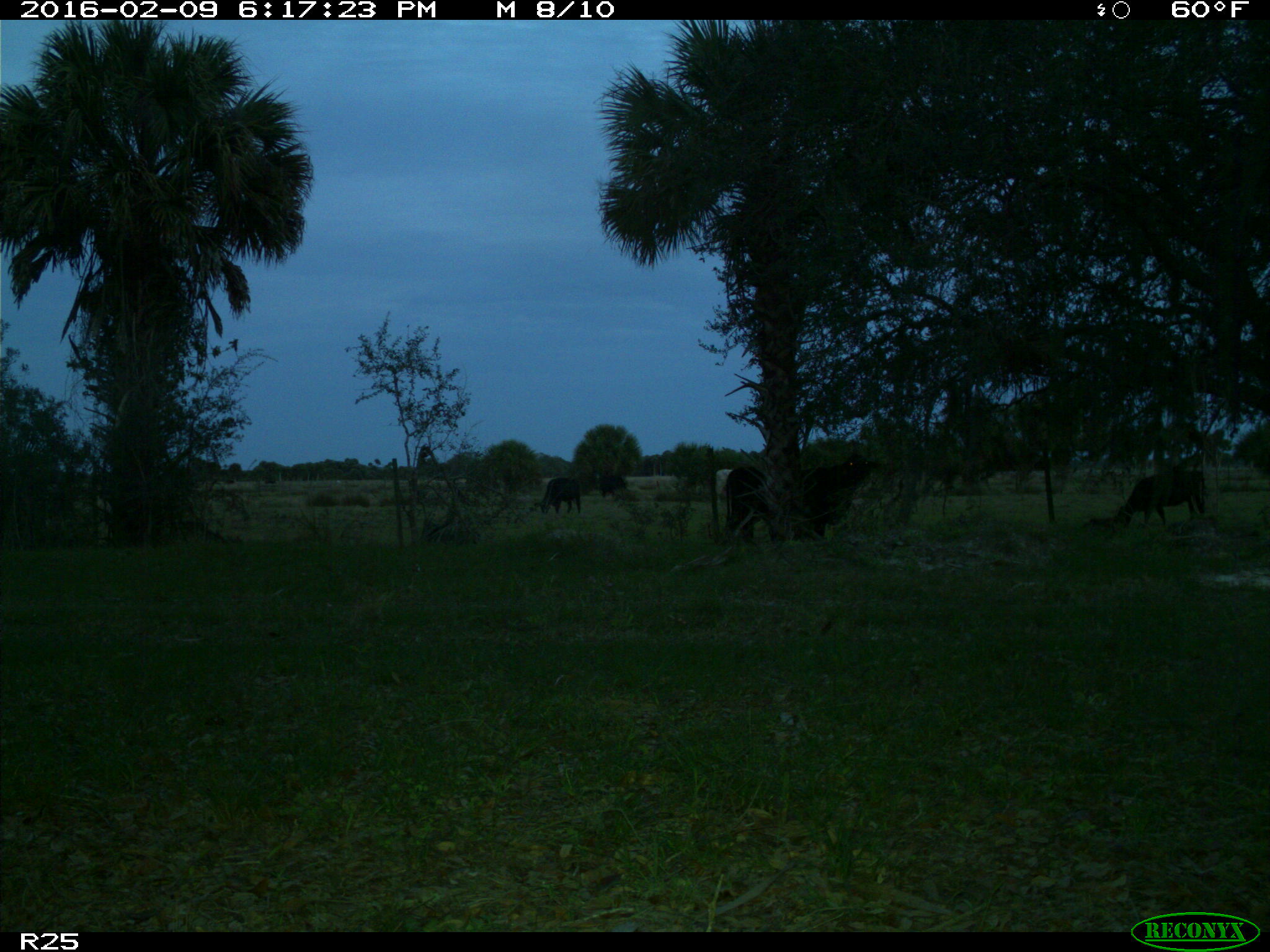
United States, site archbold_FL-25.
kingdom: Animalia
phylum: Chordata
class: Mammalia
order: Artiodactyla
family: Bovidae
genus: Bos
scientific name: Bos taurus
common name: domestic cow